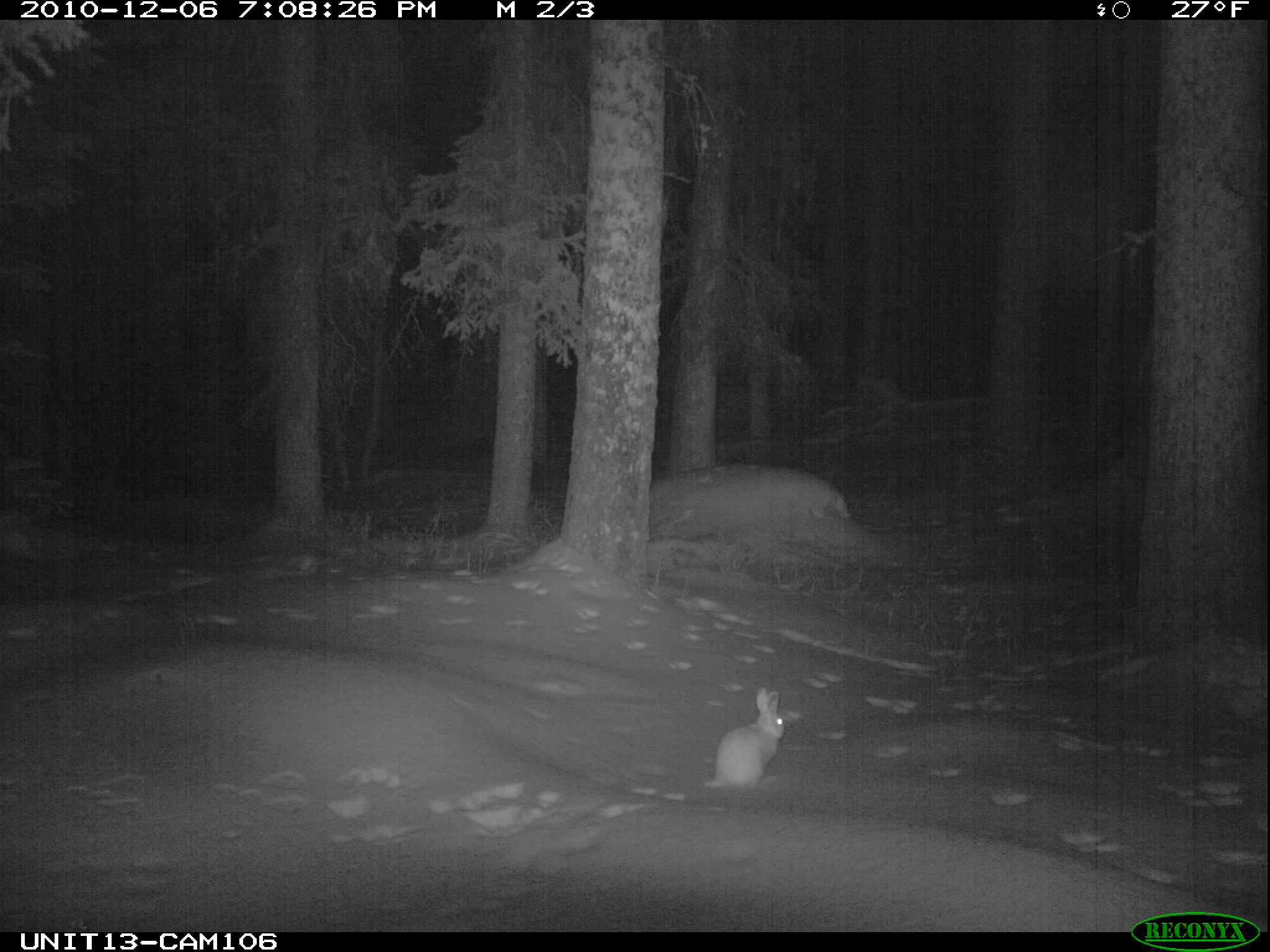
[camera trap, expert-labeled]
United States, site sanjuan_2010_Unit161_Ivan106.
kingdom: Animalia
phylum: Chordata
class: Mammalia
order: Lagomorpha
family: Leporidae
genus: Lepus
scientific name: Lepus americanus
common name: snowshoe hare